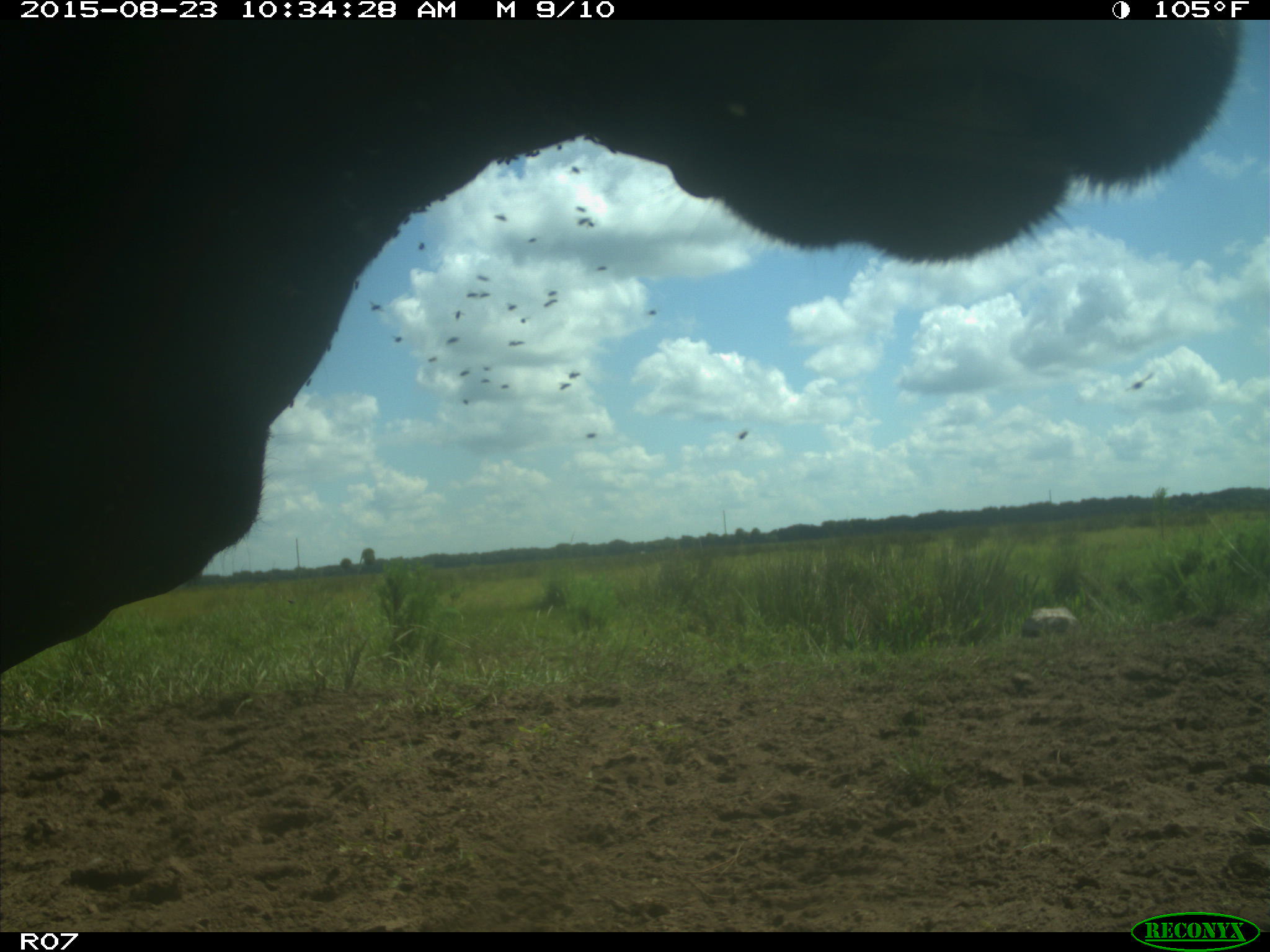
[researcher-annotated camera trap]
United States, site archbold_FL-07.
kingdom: Animalia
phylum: Chordata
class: Mammalia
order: Artiodactyla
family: Bovidae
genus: Bos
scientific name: Bos taurus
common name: domestic cow